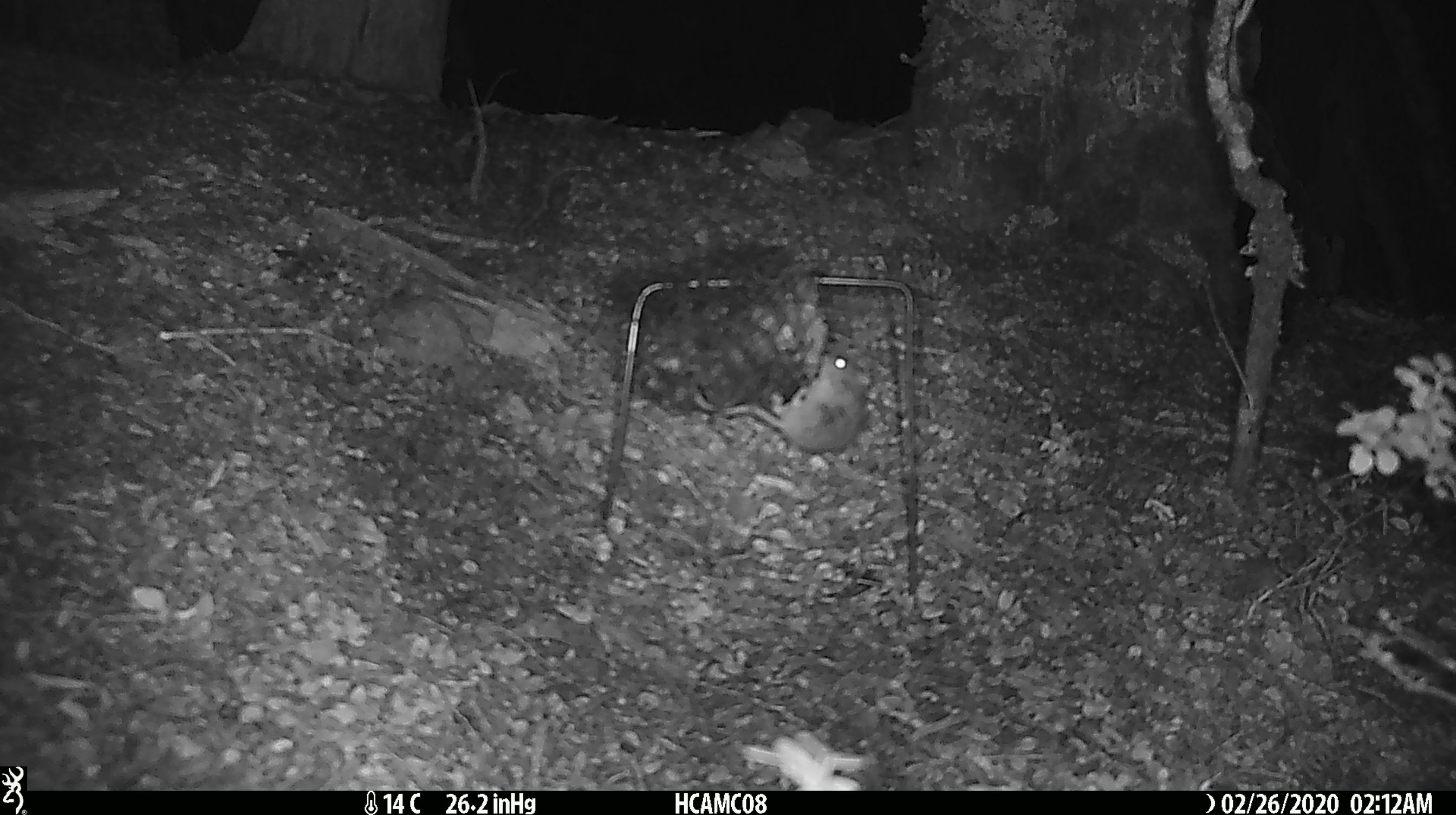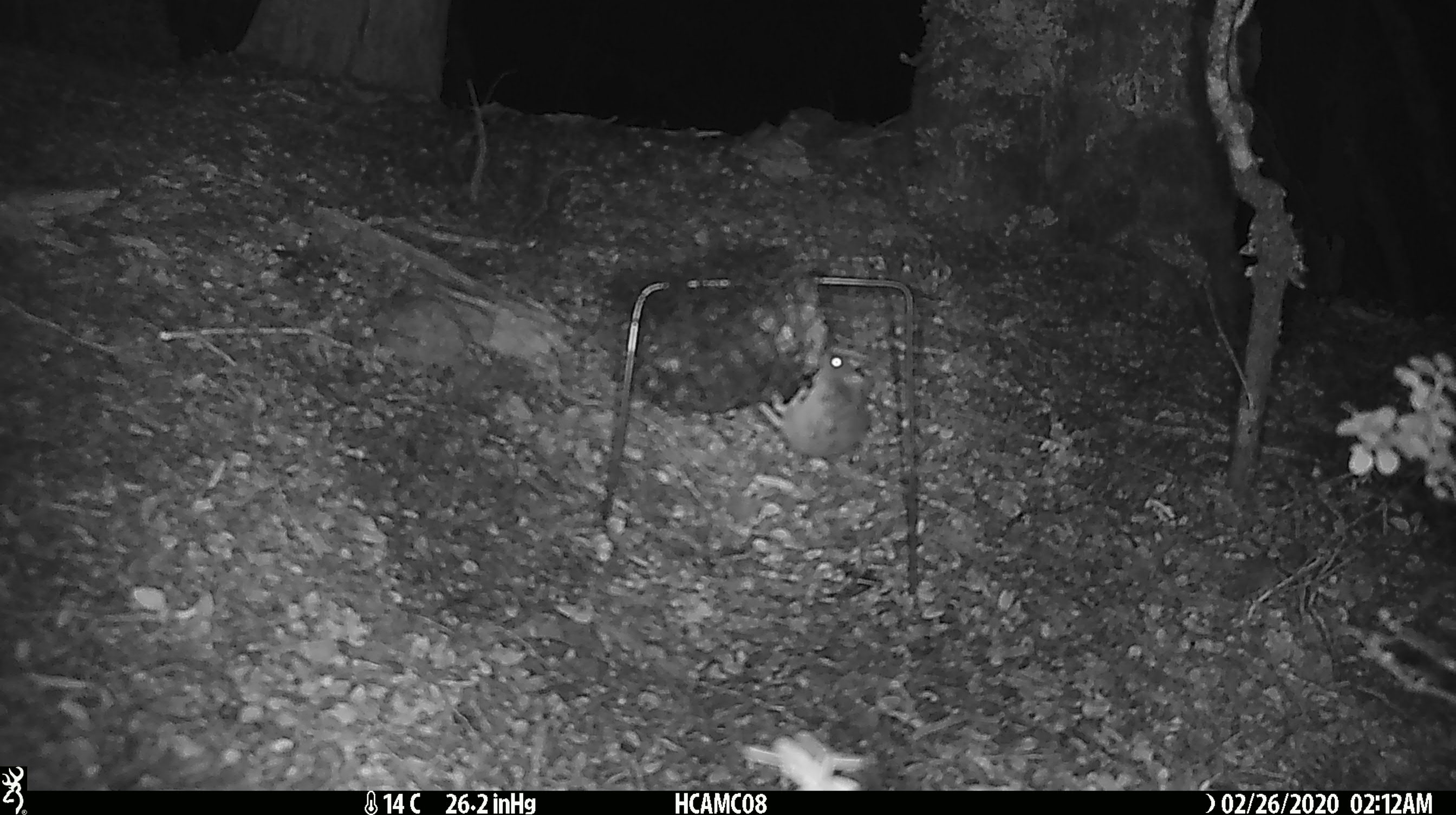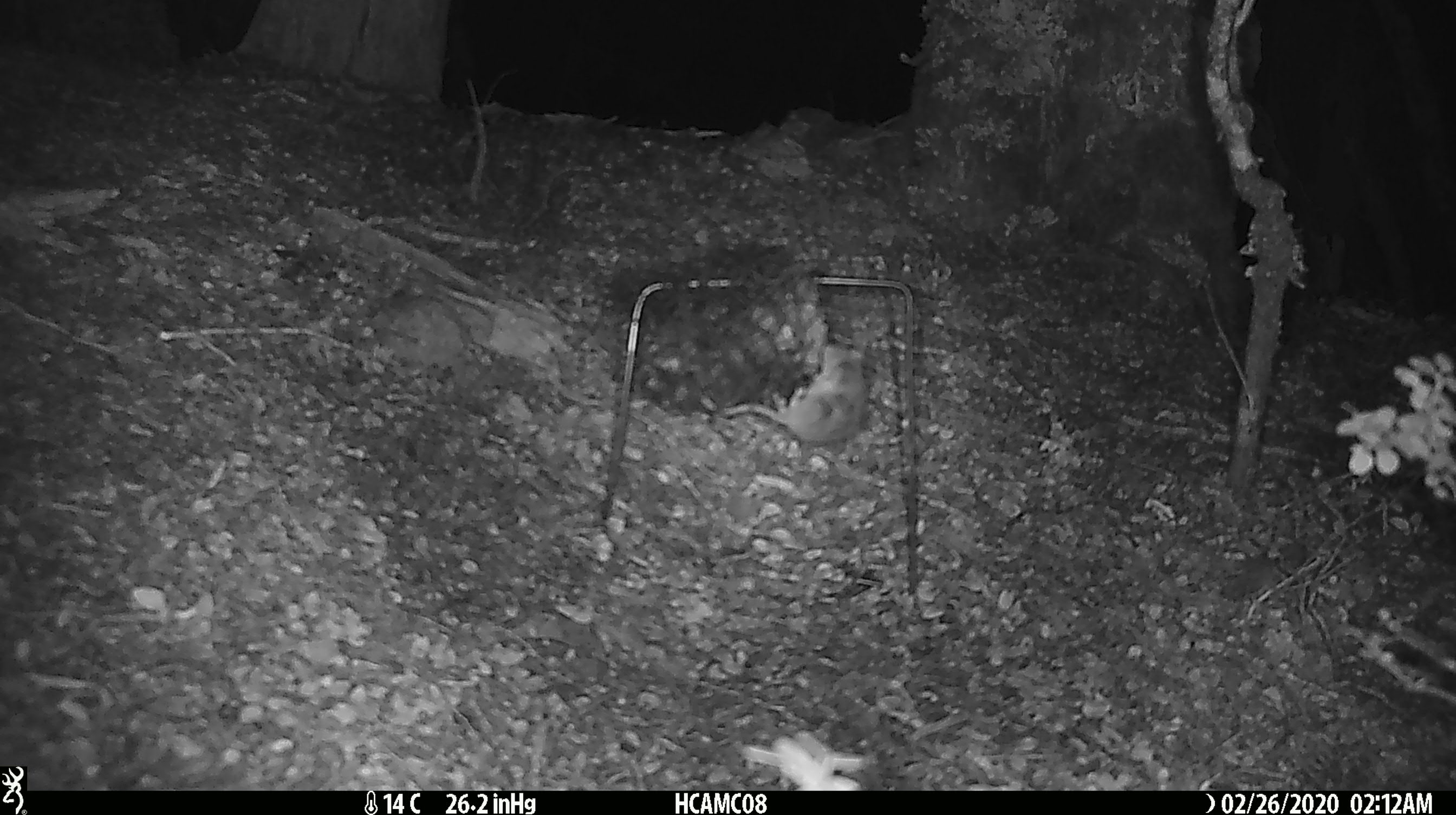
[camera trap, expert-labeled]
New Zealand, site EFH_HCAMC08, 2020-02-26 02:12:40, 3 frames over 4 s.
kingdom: Animalia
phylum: Chordata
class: Mammalia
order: Rodentia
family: Muridae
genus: Mus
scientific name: Mus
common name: mouse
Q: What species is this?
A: Mouse (Mus).